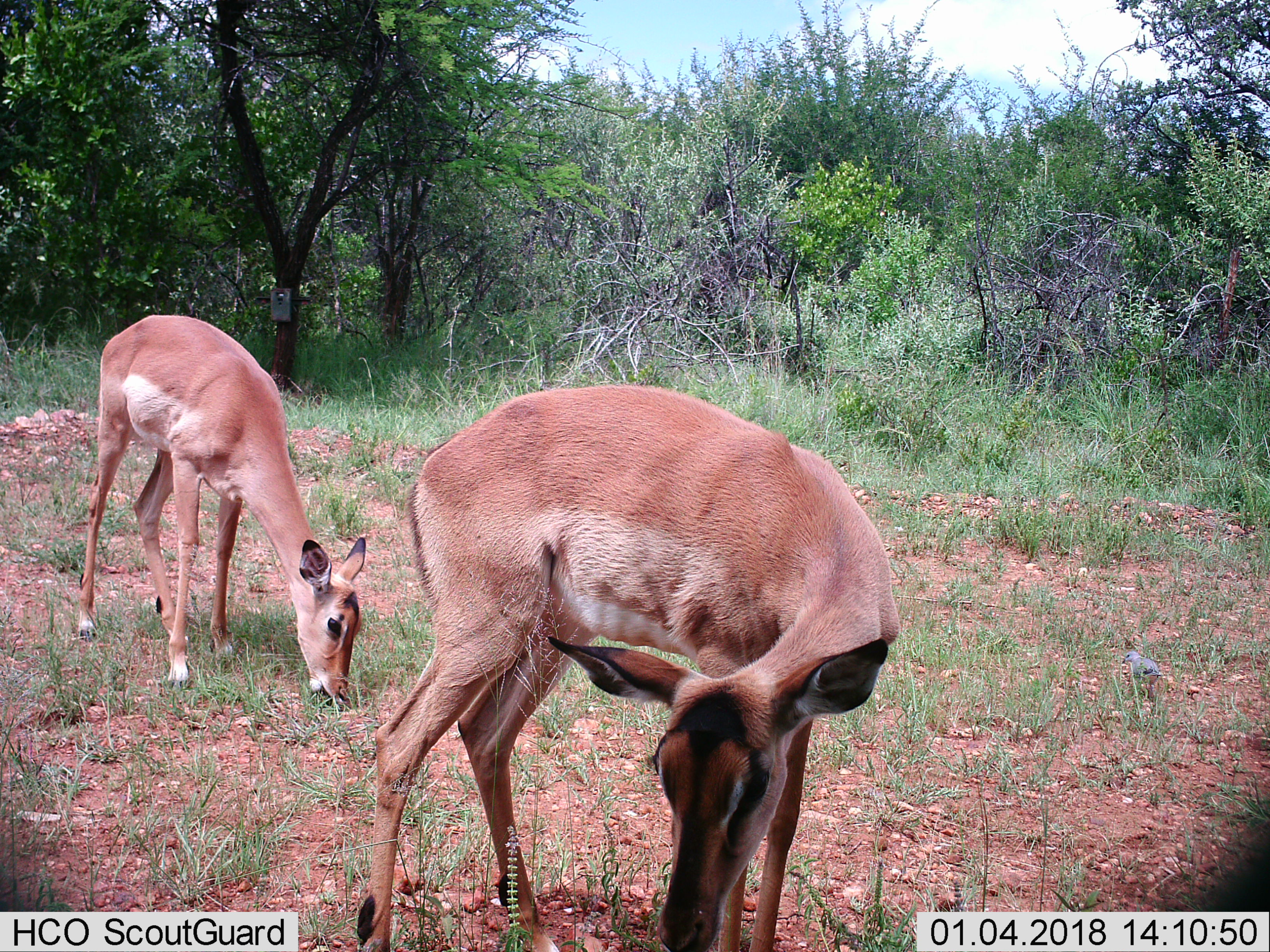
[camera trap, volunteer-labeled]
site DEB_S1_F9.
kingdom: Animalia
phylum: Chordata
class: Mammalia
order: Artiodactyla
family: Bovidae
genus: Aepyceros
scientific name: Aepyceros melampus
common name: impala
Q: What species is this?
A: Impala (Aepyceros melampus).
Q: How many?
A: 2.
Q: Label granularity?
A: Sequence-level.